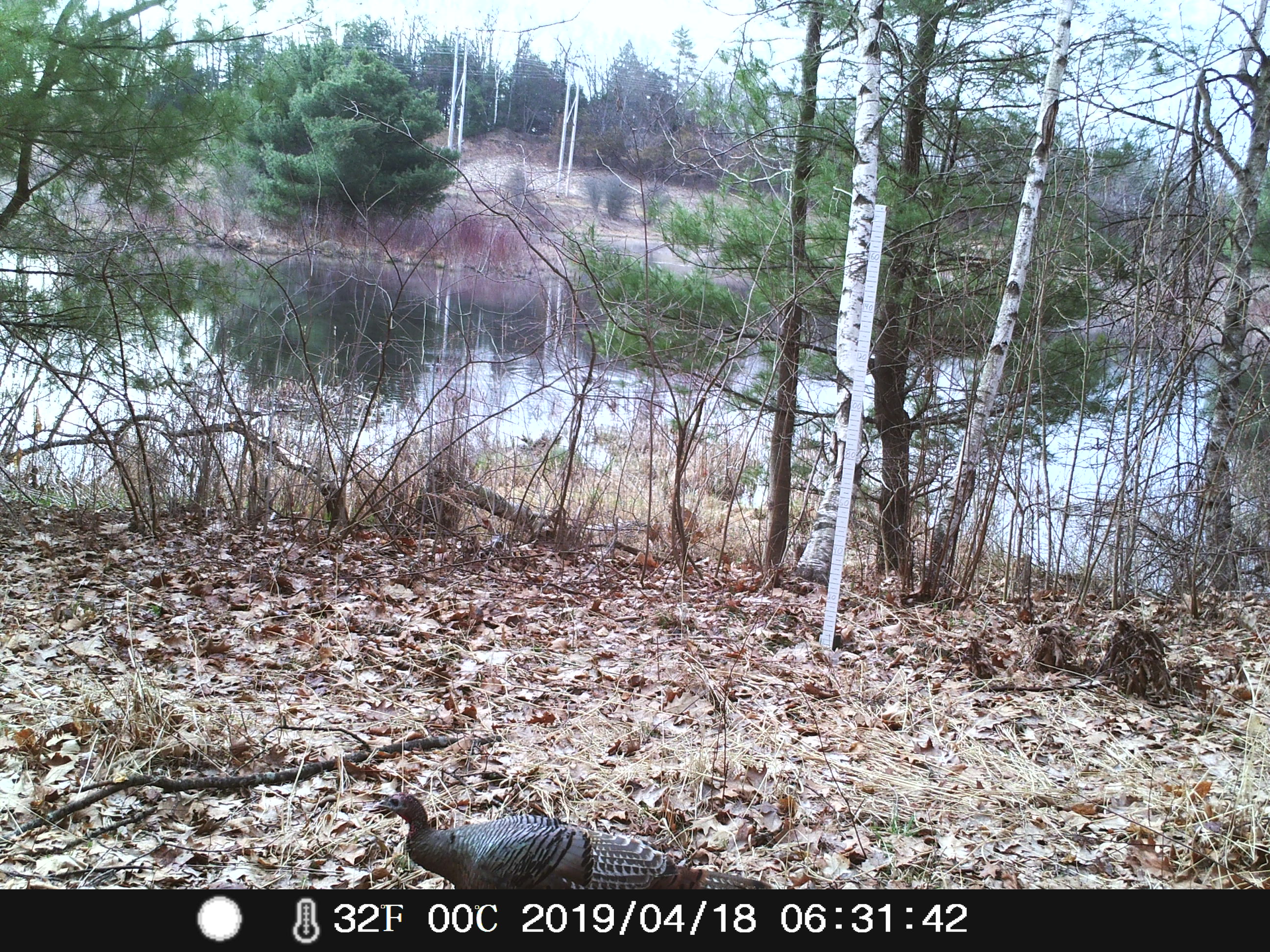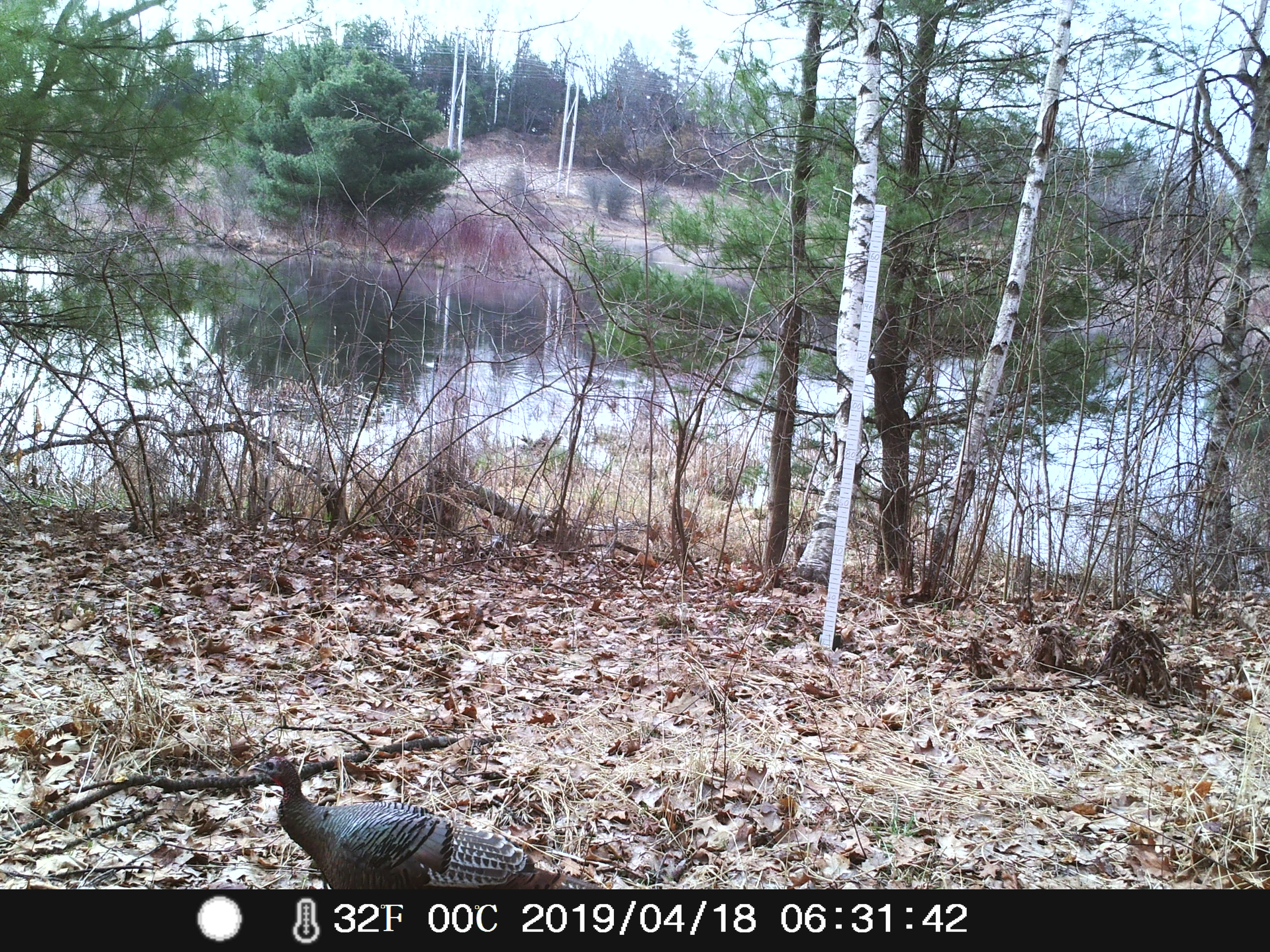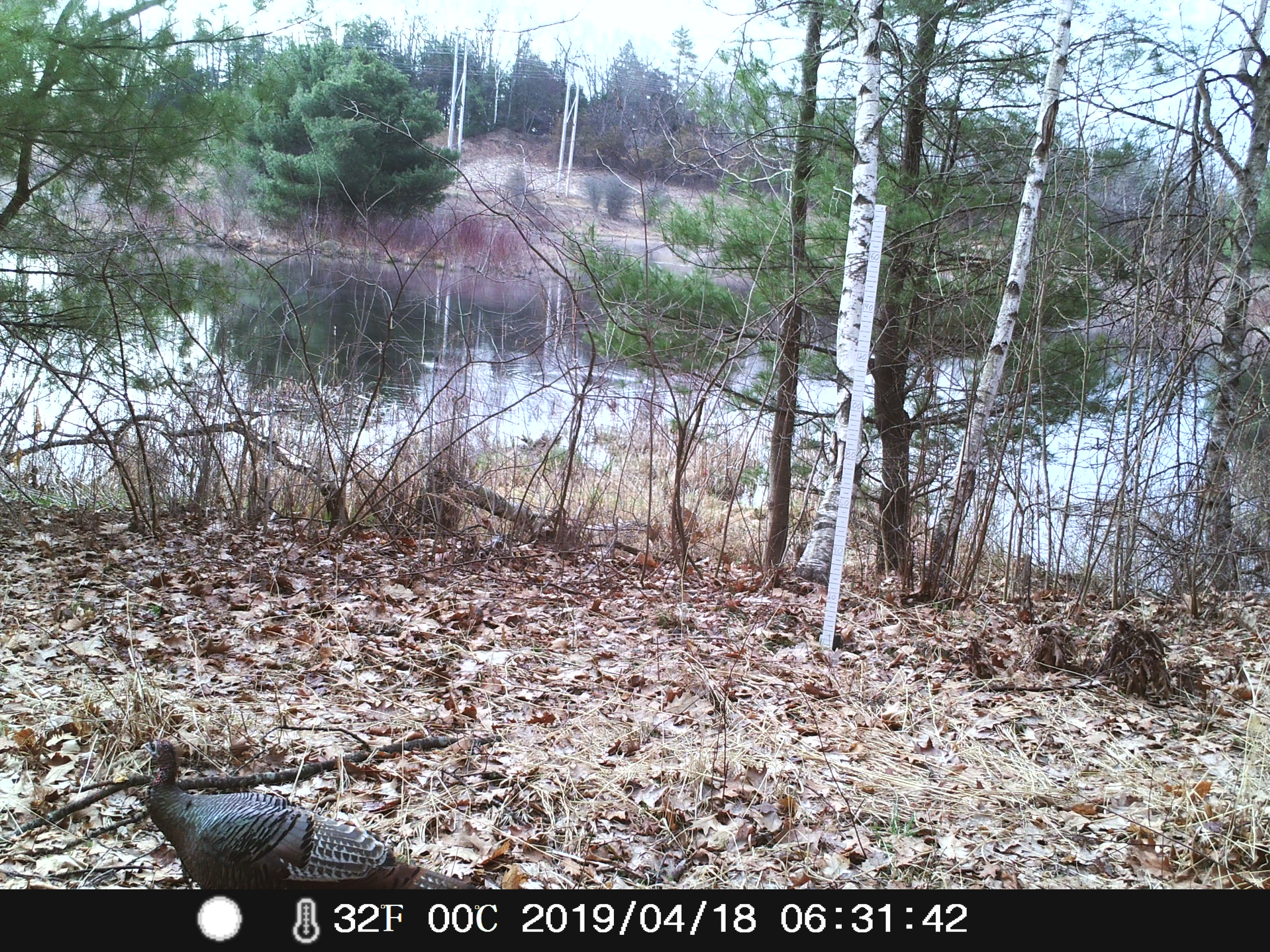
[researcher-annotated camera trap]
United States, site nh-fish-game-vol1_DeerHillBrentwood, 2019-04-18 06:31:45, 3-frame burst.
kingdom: Animalia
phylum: Chordata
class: Aves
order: Galliformes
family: Phasianidae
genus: Meleagris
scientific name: Meleagris gallopavo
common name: wild turkey